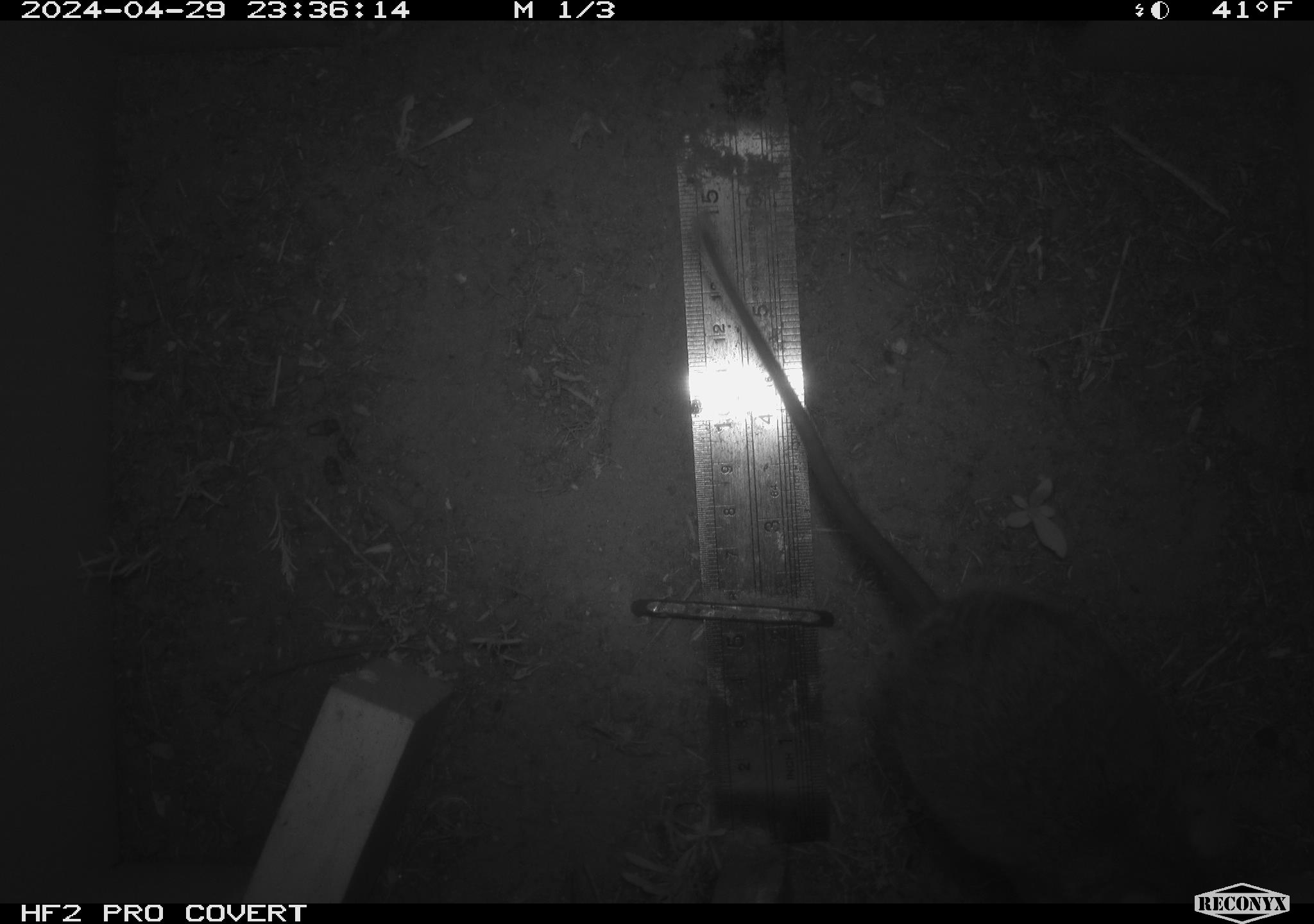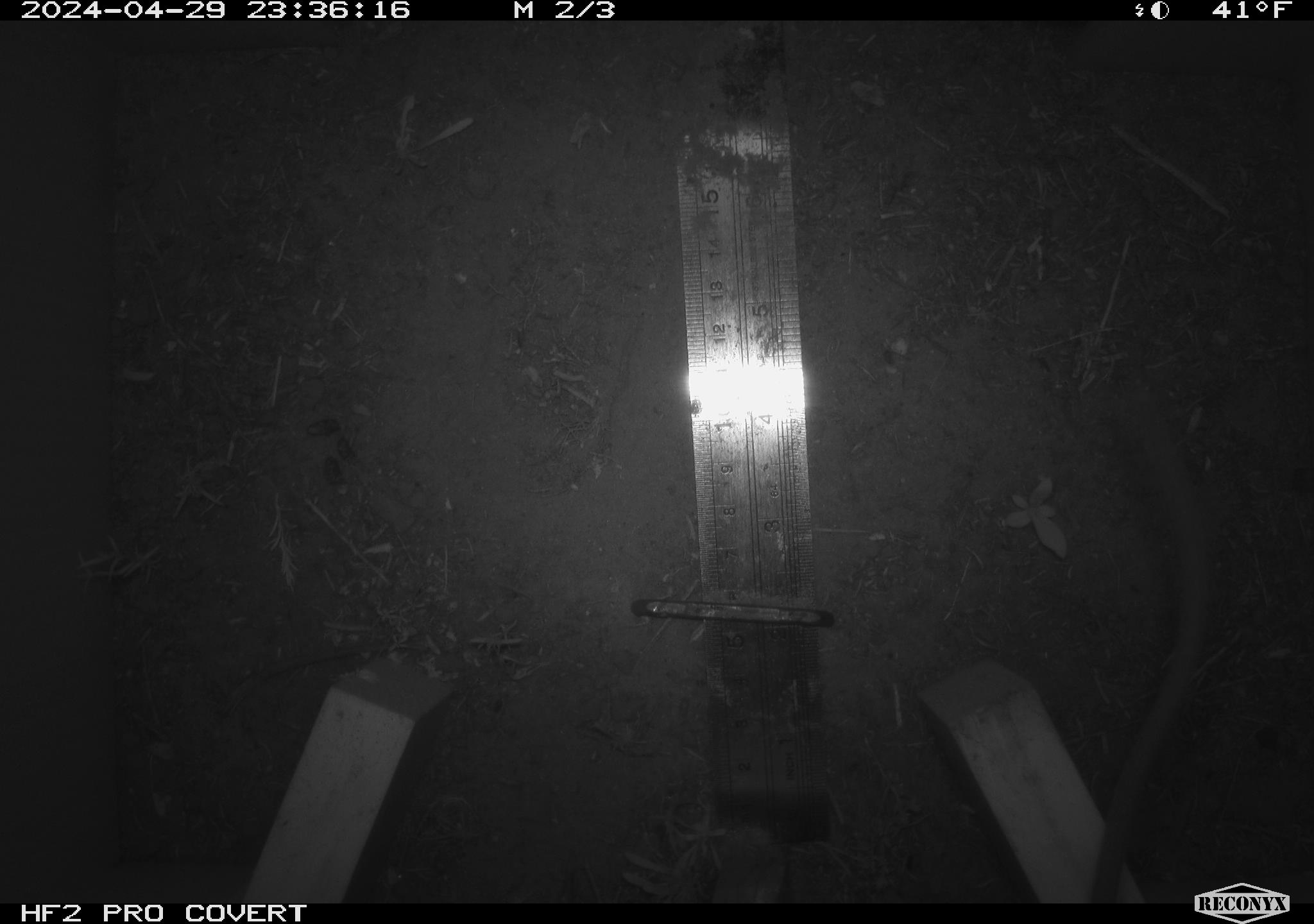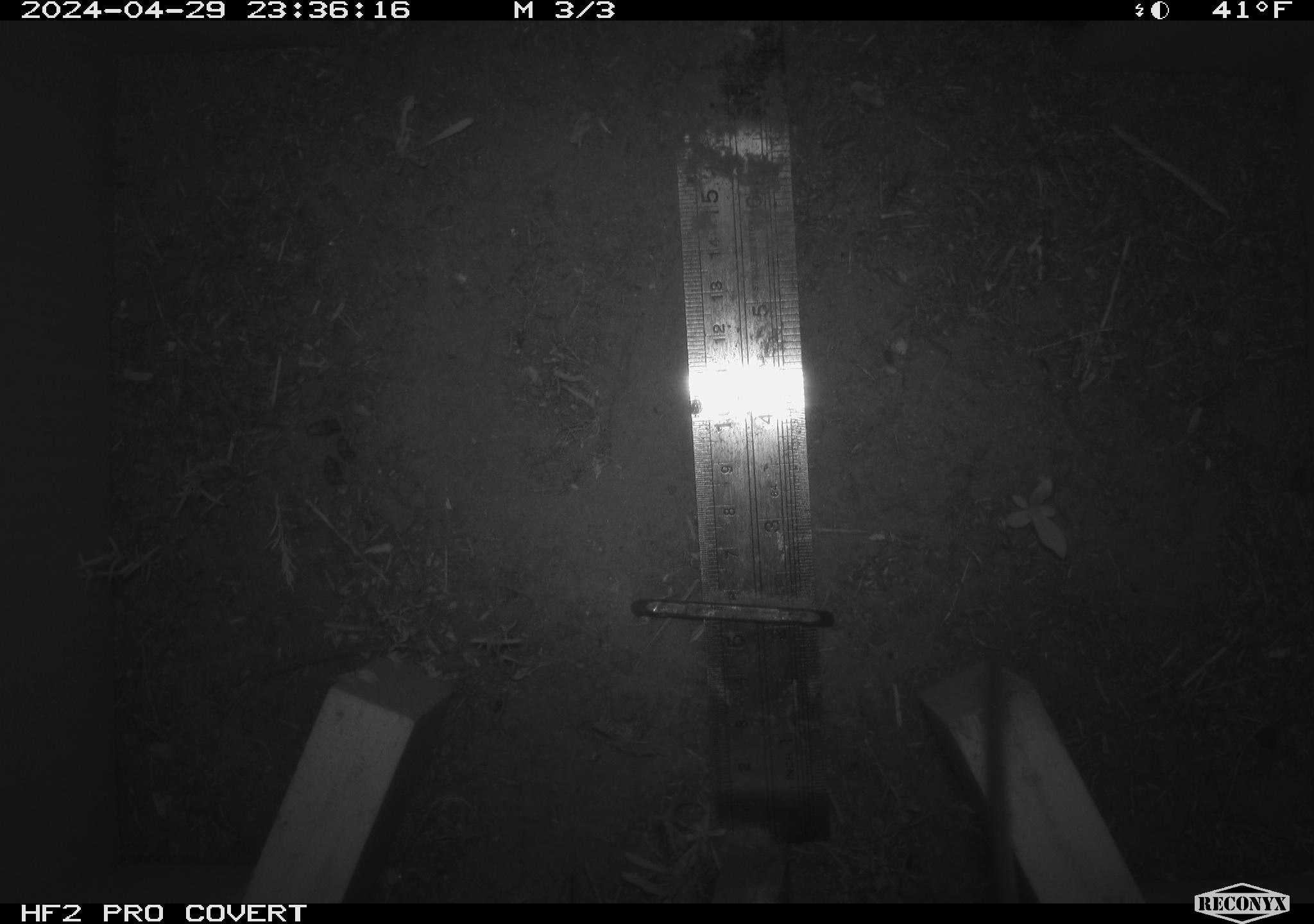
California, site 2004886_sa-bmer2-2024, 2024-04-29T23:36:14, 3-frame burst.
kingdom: Animalia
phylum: Chordata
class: Mammalia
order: Rodentia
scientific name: Rodentia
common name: woodrat or rat or mouse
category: woodrat or rat or mouse species